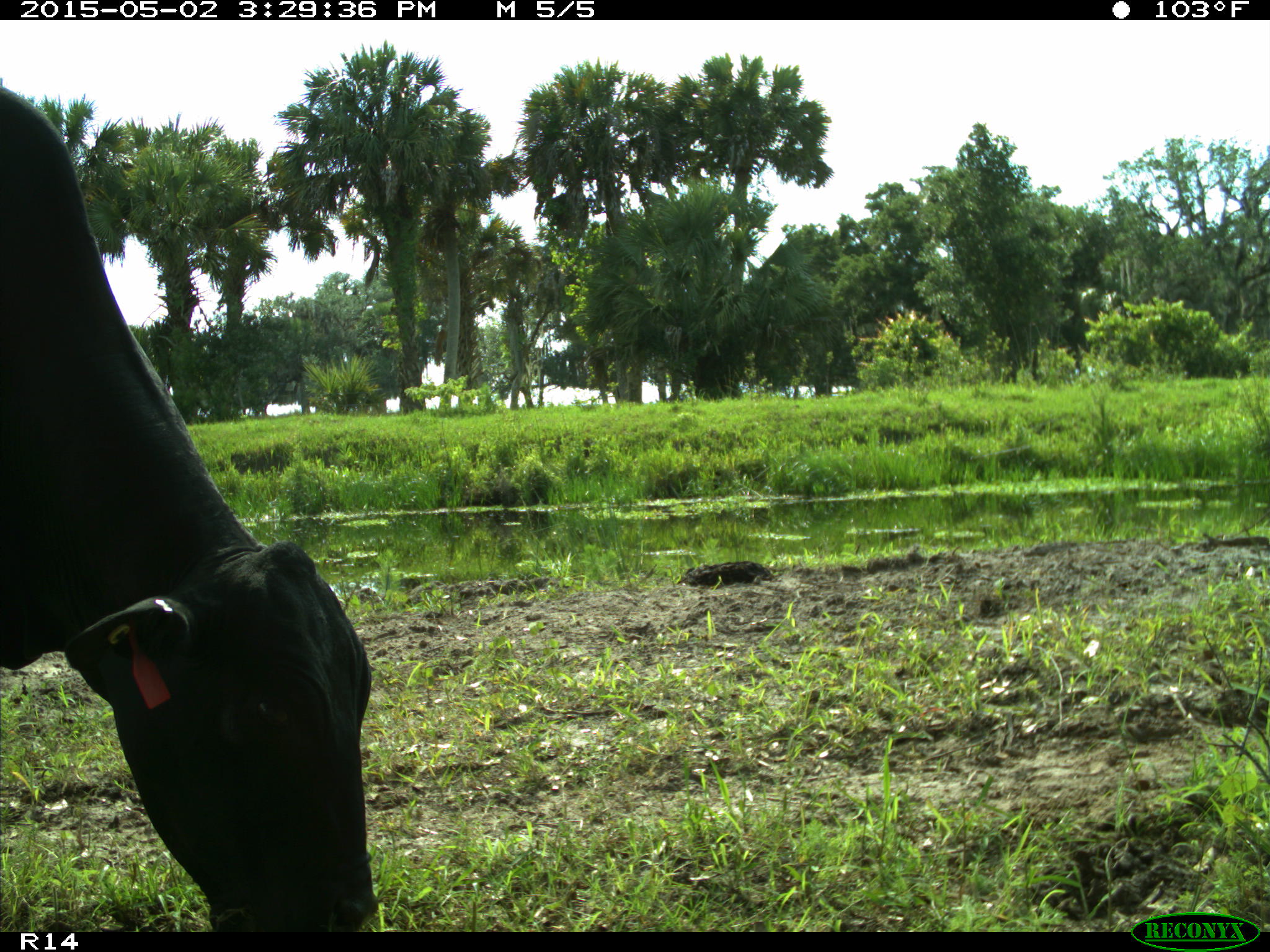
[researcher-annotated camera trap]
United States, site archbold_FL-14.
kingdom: Animalia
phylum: Chordata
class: Mammalia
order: Artiodactyla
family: Bovidae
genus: Bos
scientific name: Bos taurus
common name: domestic cow